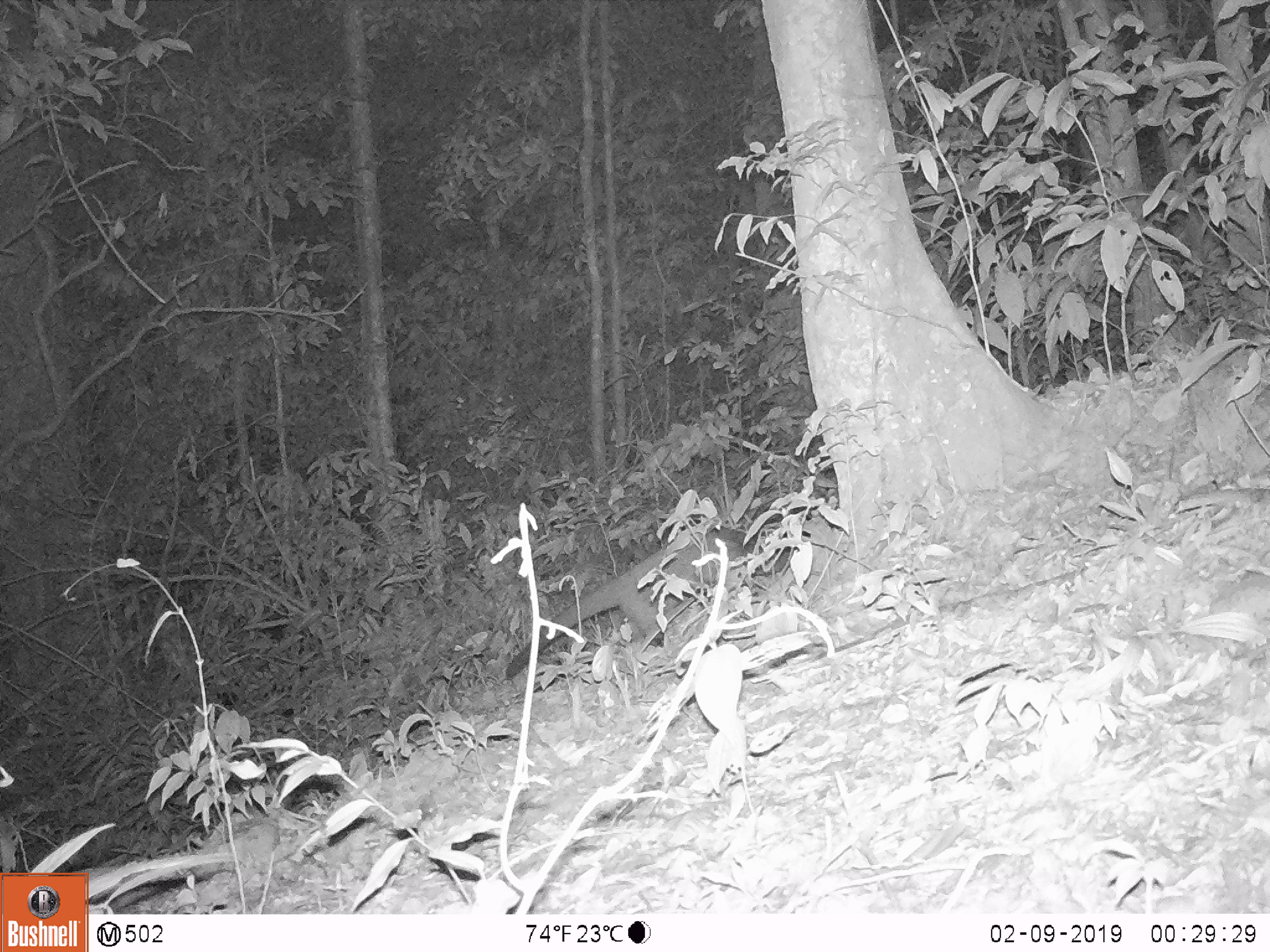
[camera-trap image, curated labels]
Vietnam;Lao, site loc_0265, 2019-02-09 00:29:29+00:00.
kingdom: Animalia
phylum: Chordata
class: Mammalia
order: Carnivora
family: Viverridae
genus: Paguma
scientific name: Paguma larvata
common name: masked palm civet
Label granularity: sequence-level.